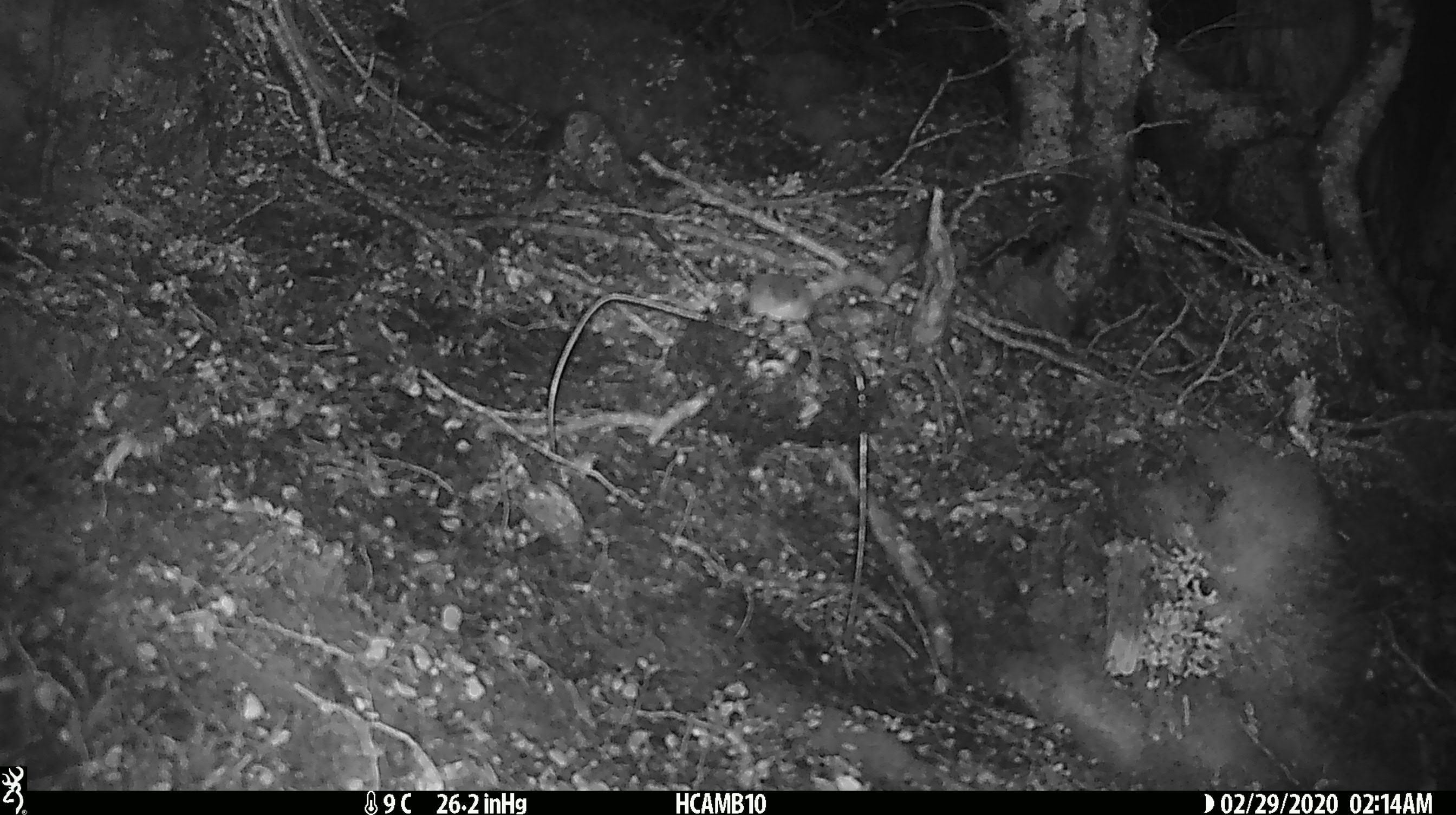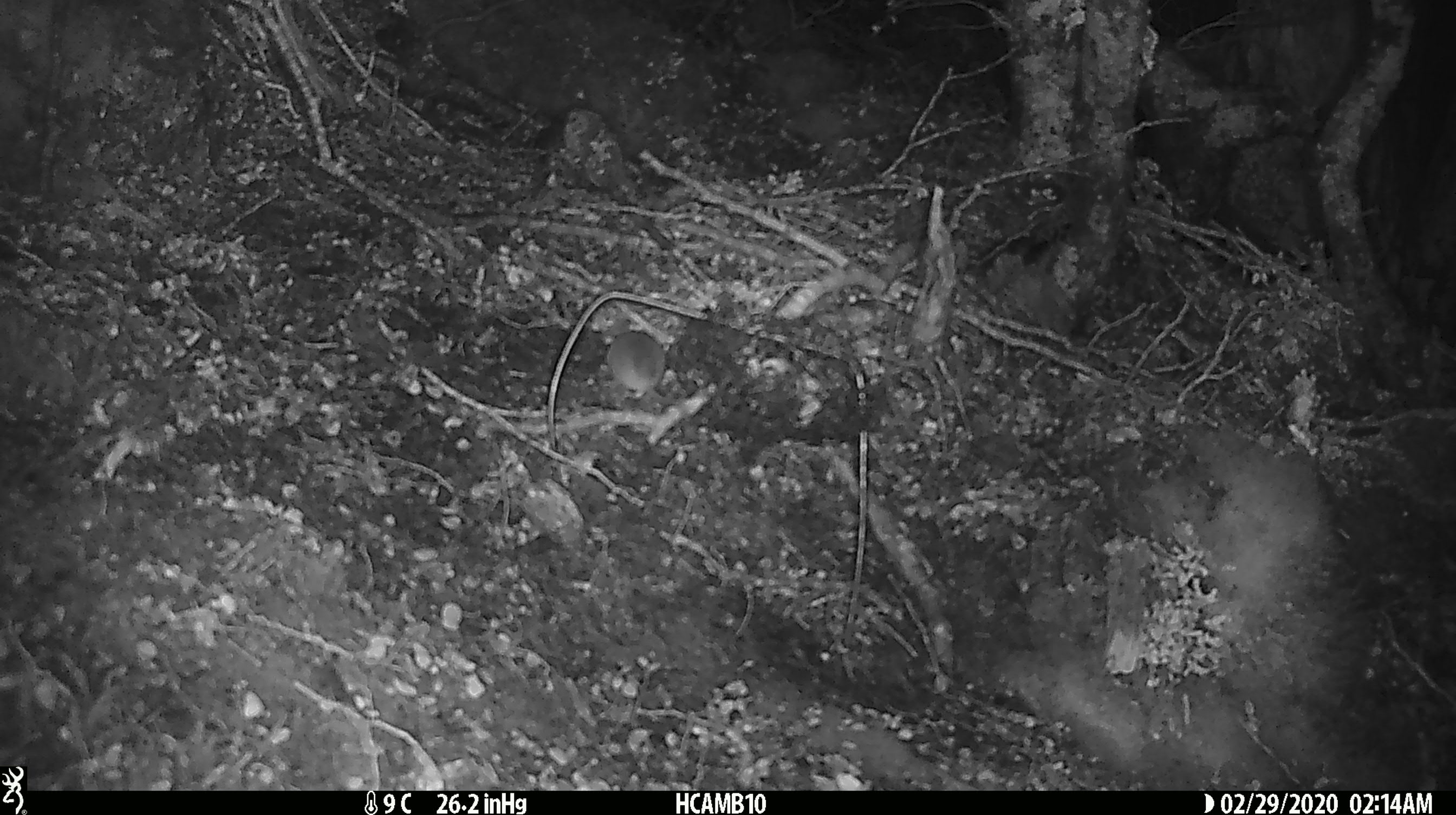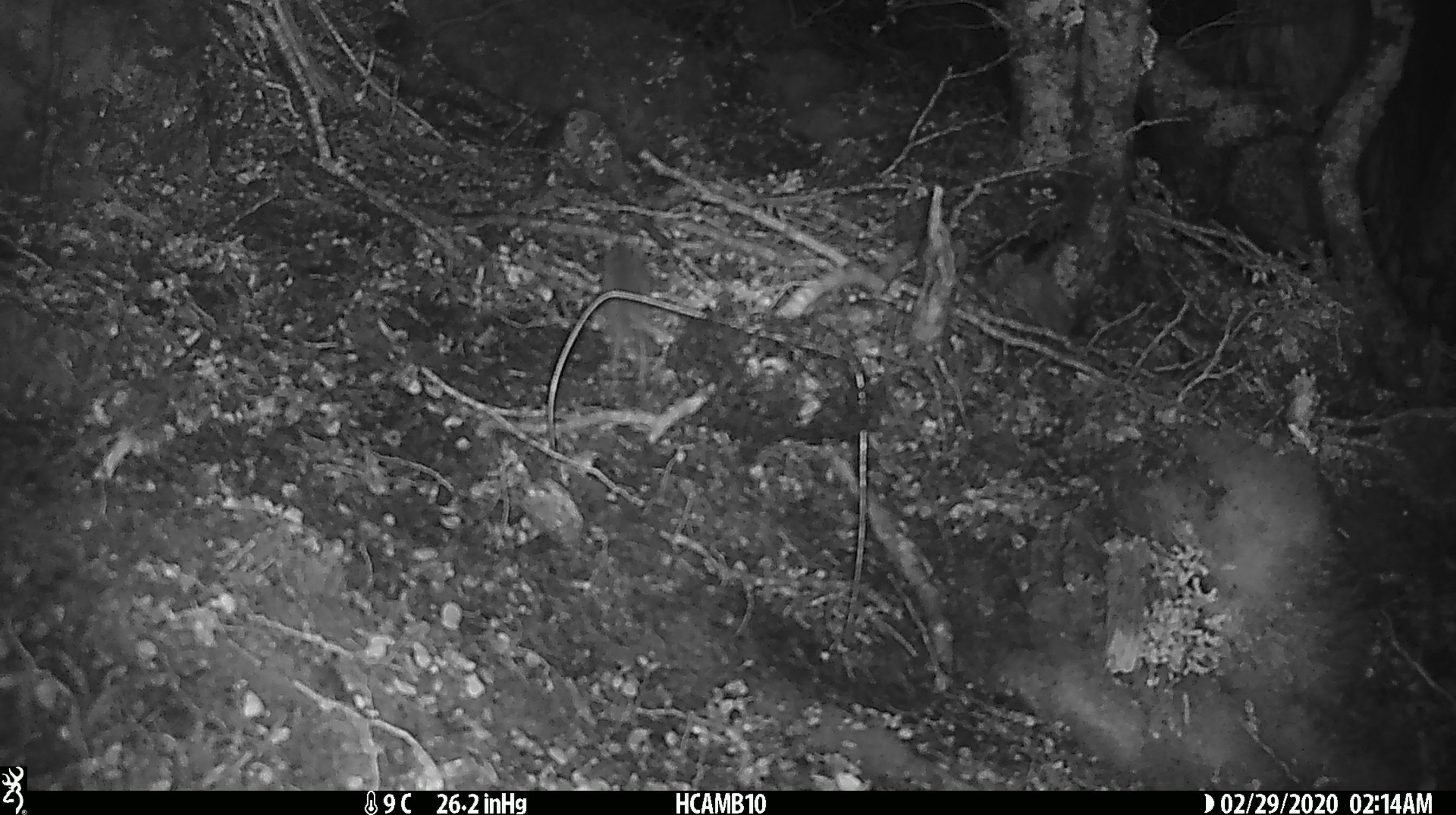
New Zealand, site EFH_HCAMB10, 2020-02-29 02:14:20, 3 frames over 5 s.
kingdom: Animalia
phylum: Chordata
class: Mammalia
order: Rodentia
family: Muridae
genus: Mus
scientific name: Mus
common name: mouse